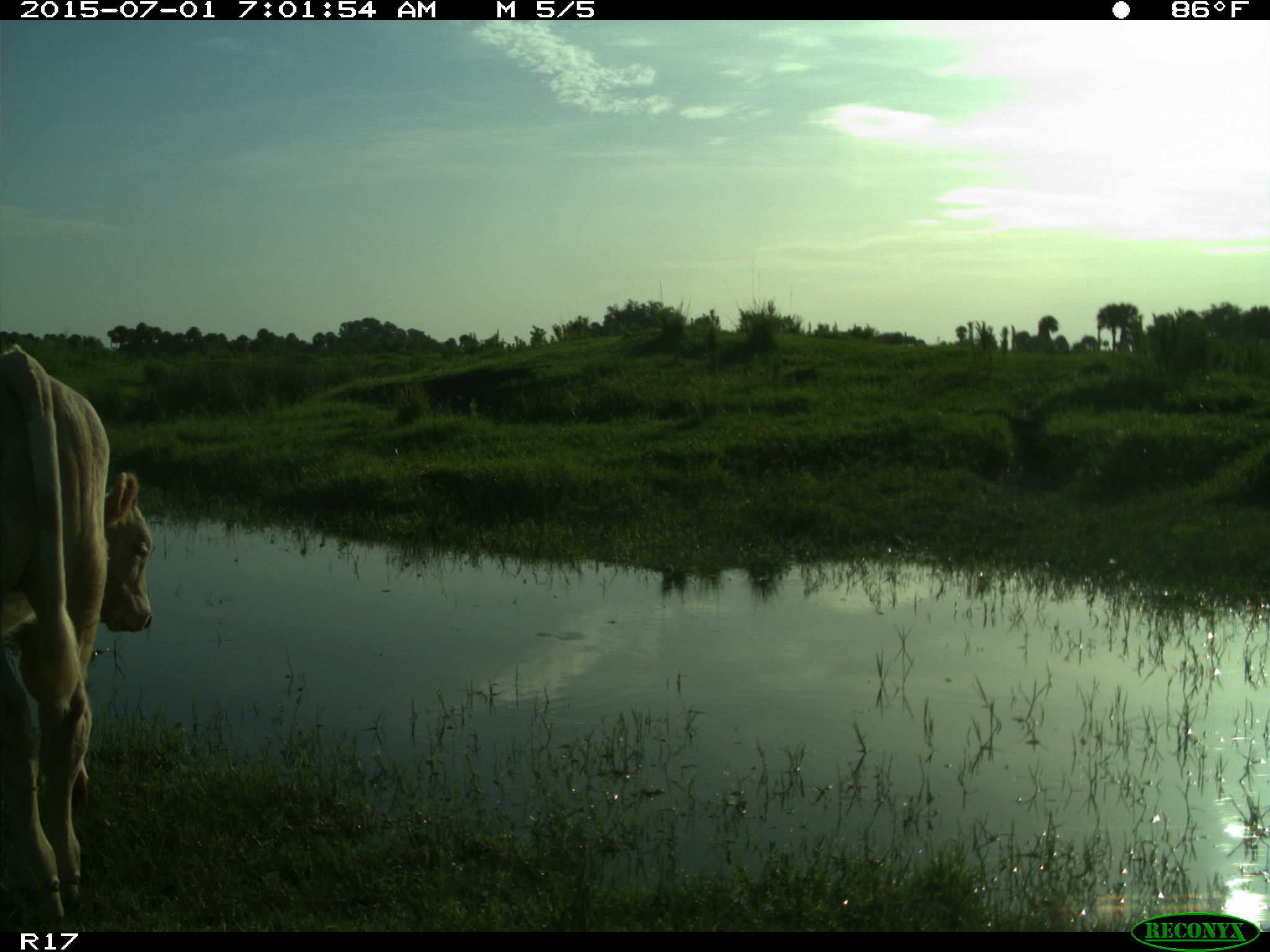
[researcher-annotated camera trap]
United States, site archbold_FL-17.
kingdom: Animalia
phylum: Chordata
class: Mammalia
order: Artiodactyla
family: Bovidae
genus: Bos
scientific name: Bos taurus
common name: domestic cow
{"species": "Bos taurus (domestic cow)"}